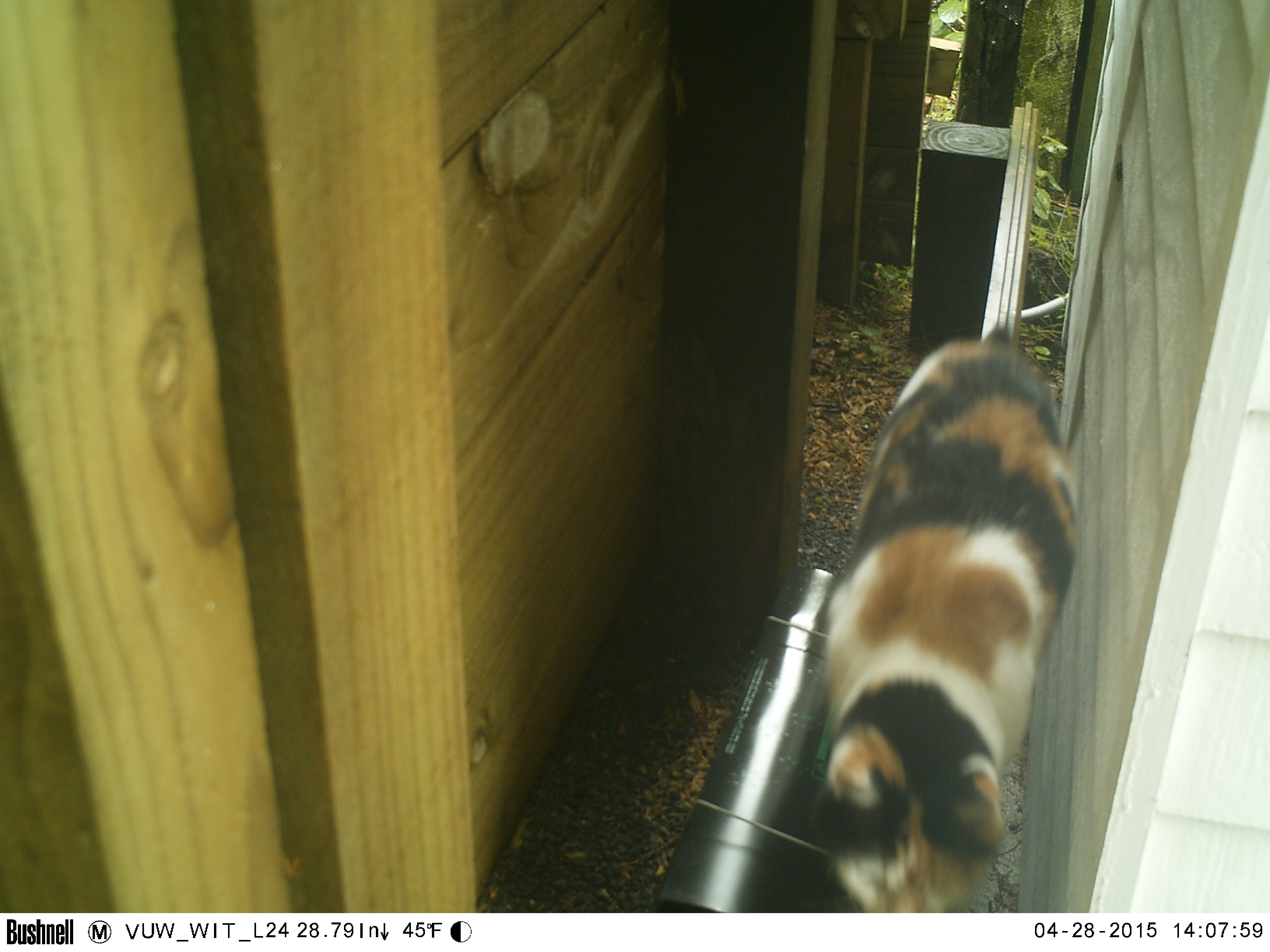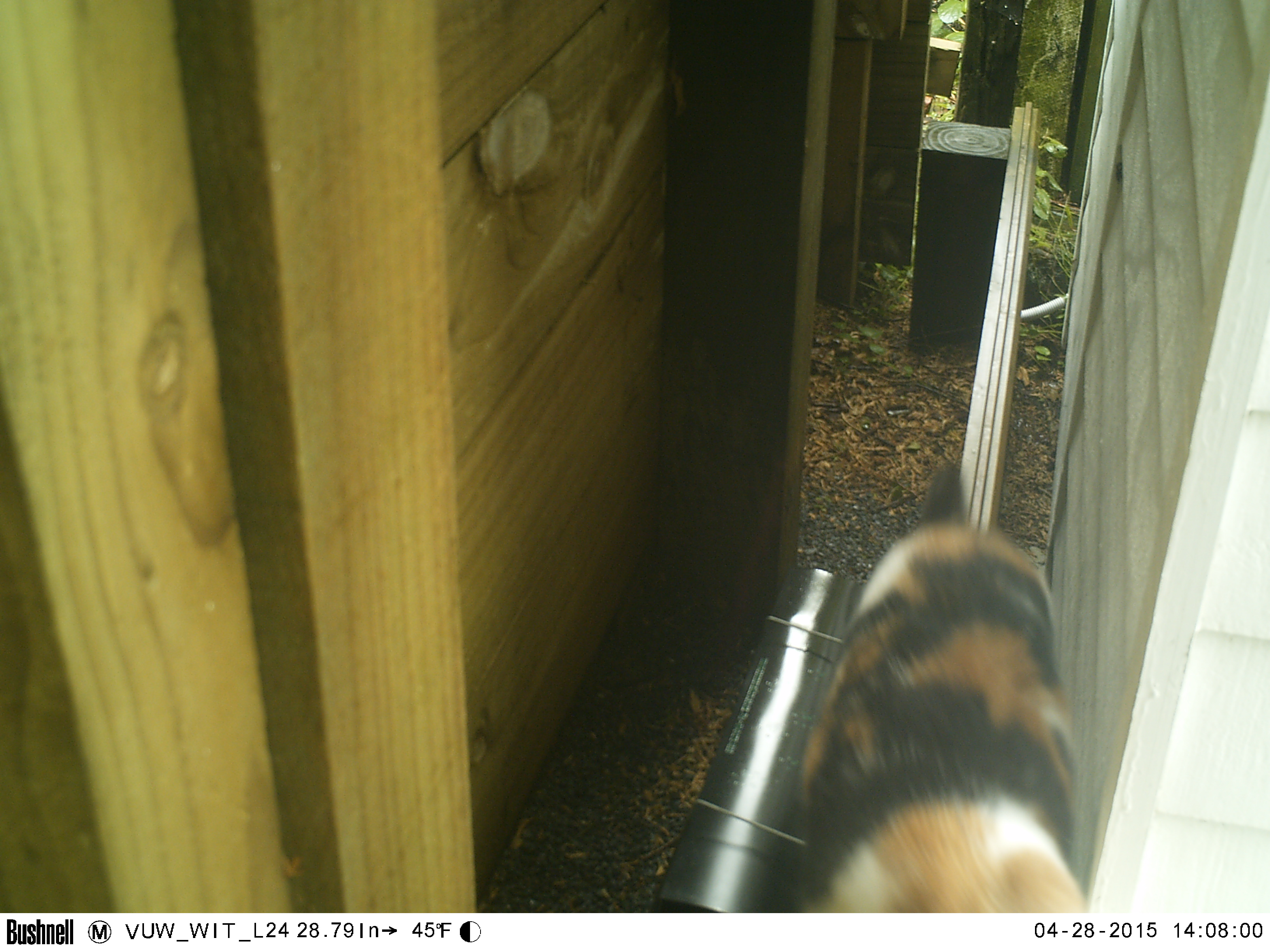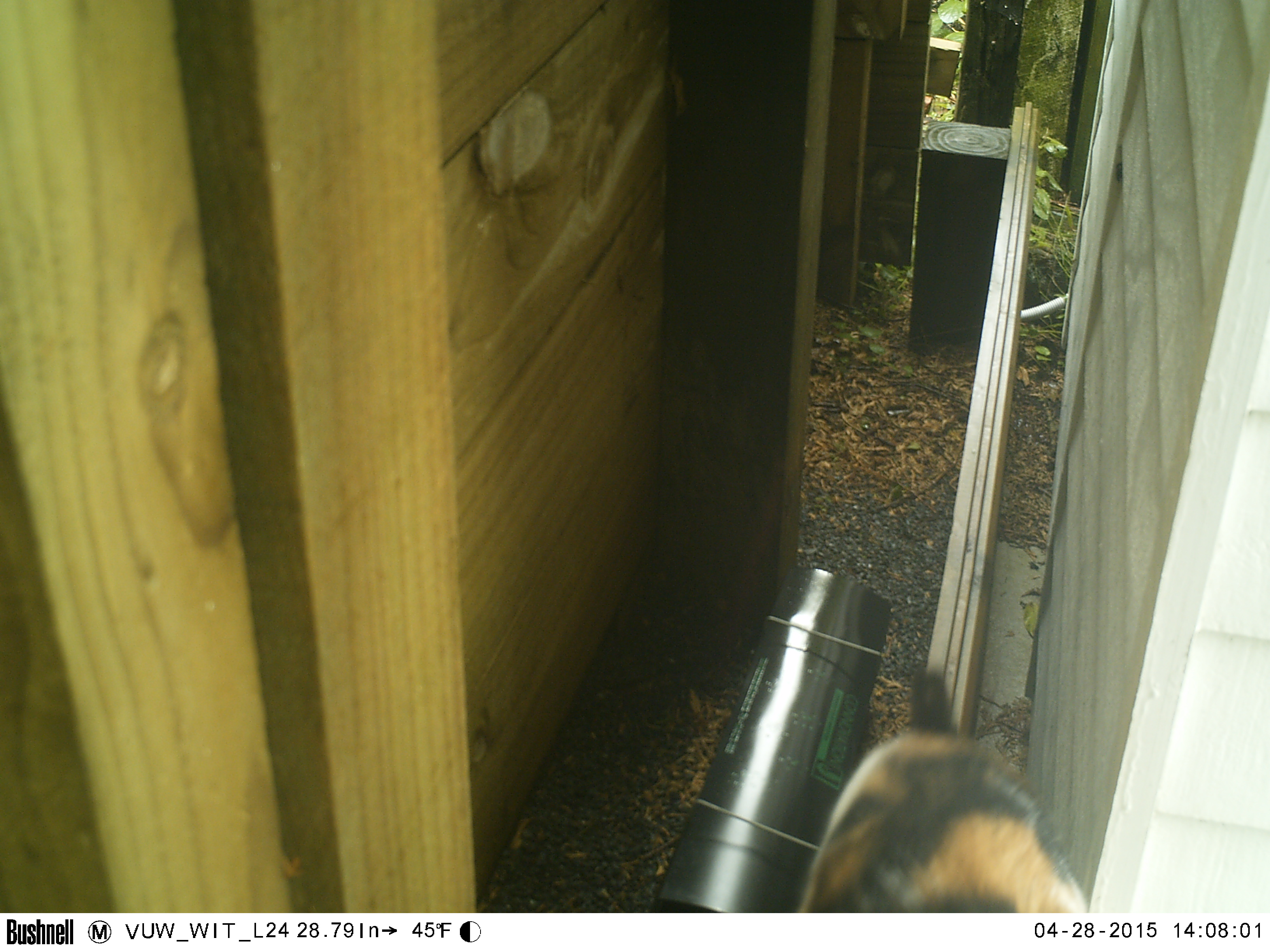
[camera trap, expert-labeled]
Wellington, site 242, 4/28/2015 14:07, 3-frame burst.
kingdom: Animalia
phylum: Chordata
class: Mammalia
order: Carnivora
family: Felidae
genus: Felis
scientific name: Felis catus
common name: cat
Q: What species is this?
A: Cat (Felis catus).